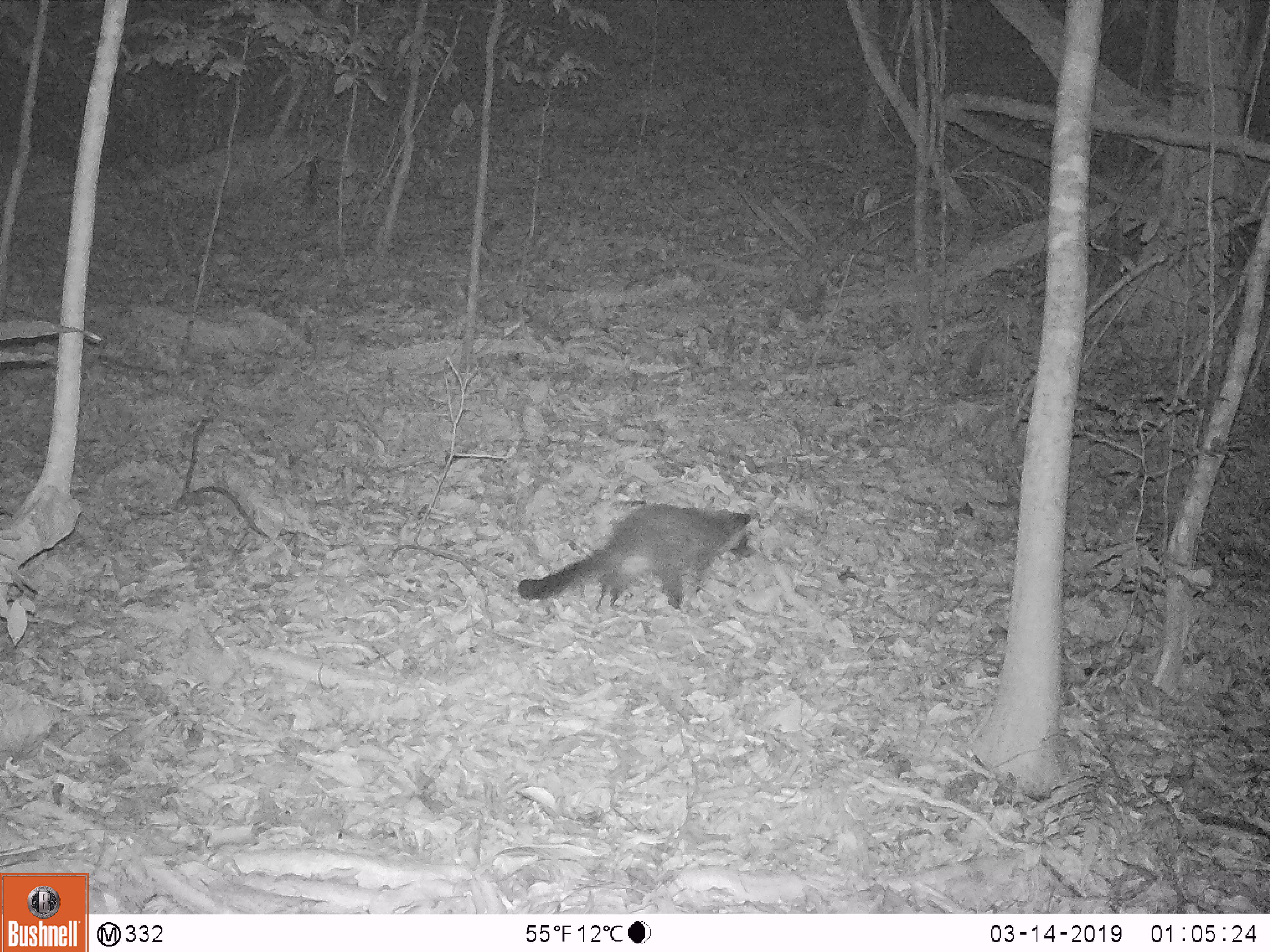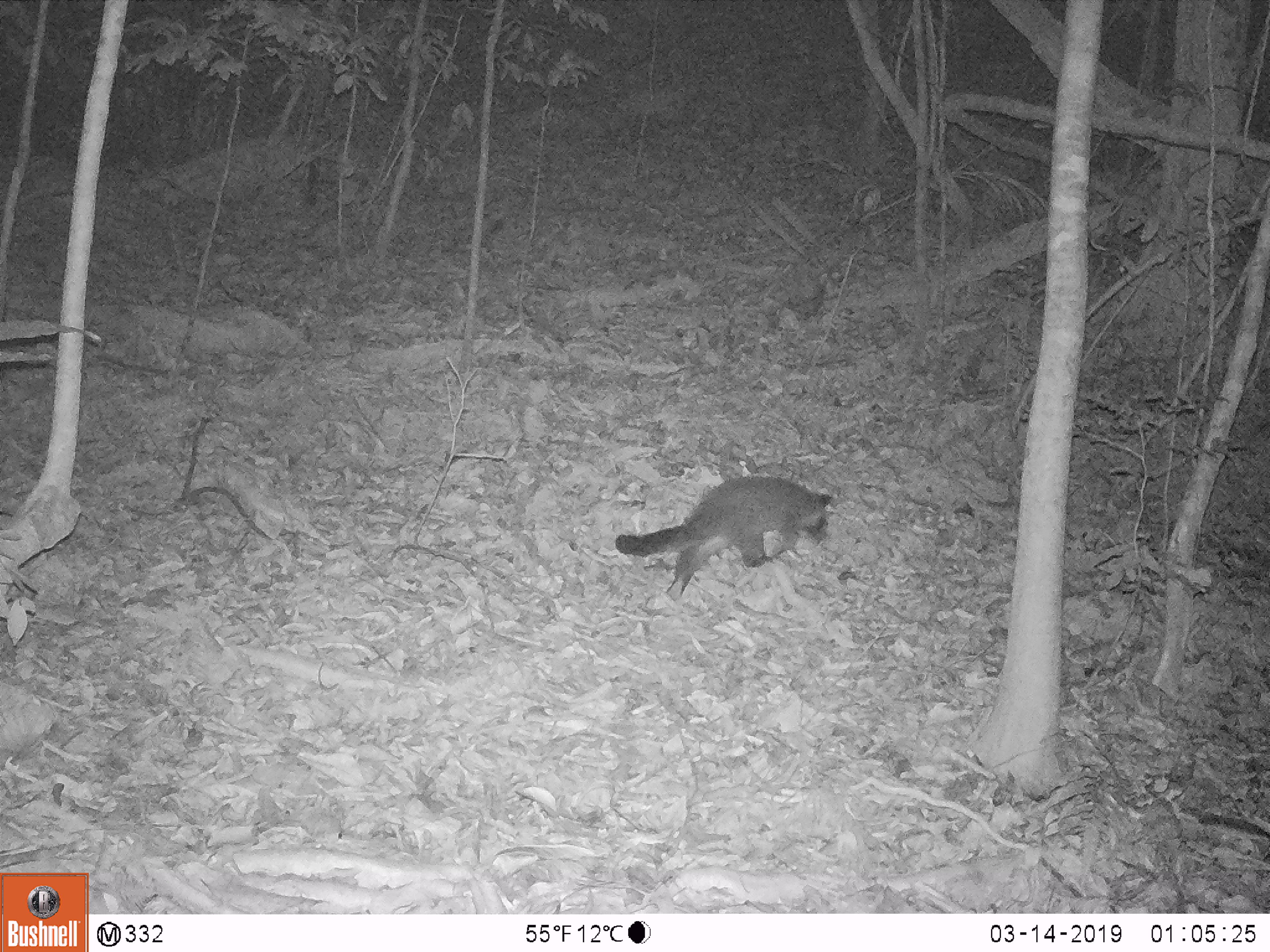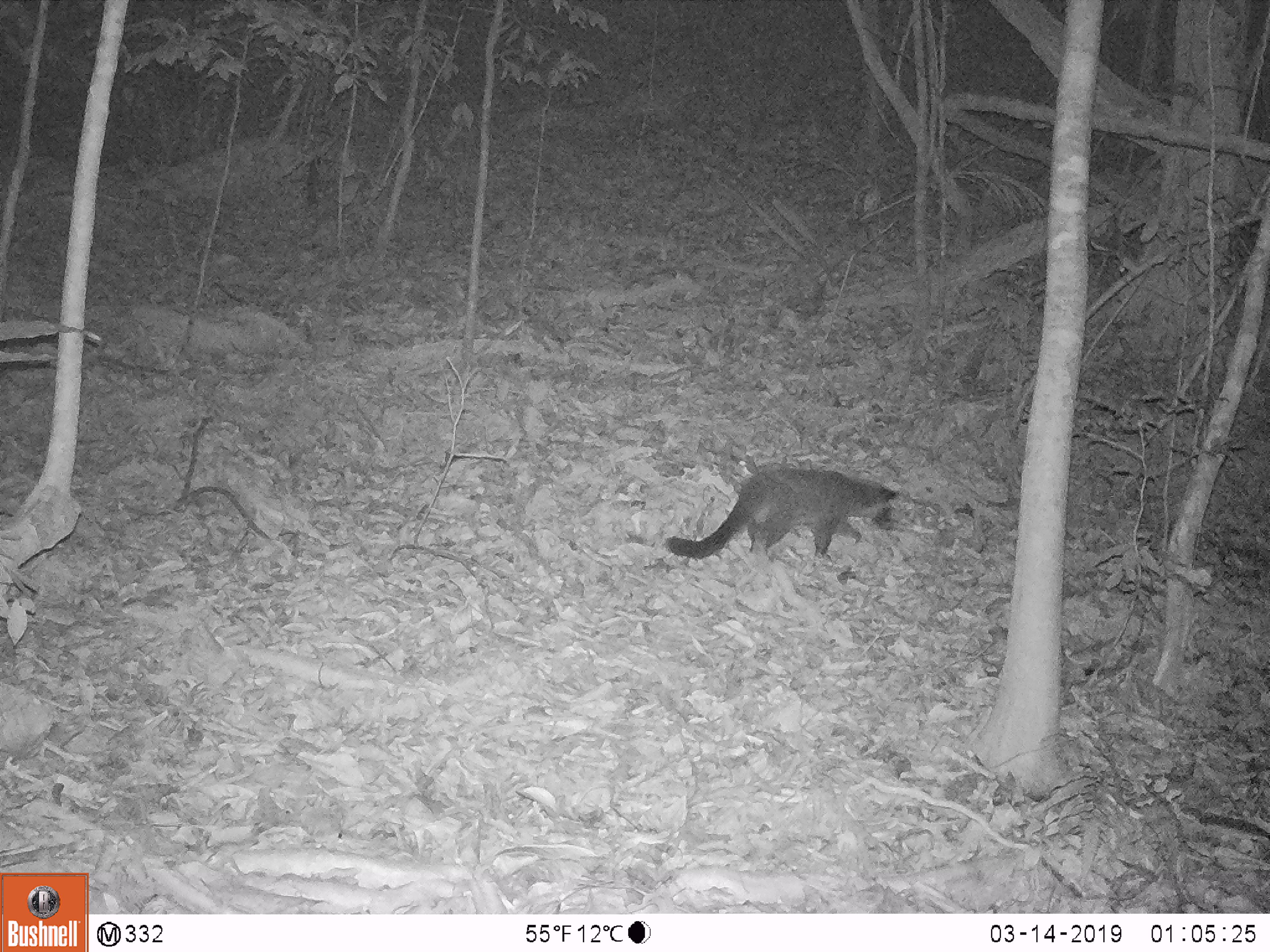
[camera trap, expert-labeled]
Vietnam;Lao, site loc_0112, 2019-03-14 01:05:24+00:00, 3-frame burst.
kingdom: Animalia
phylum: Chordata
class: Mammalia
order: Carnivora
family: Viverridae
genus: Paguma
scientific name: Paguma larvata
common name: masked palm civet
Masked palm civet (Paguma larvata). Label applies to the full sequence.